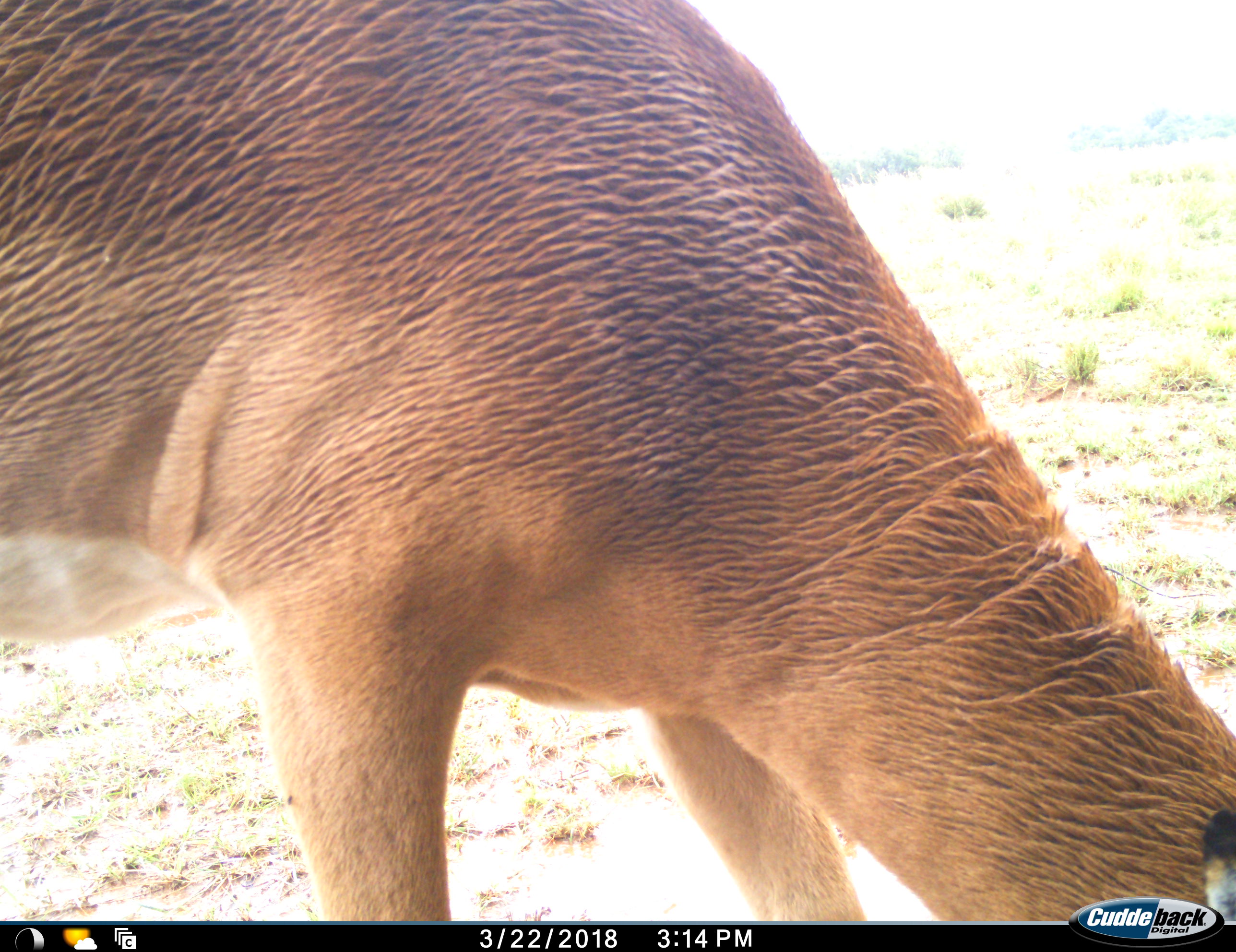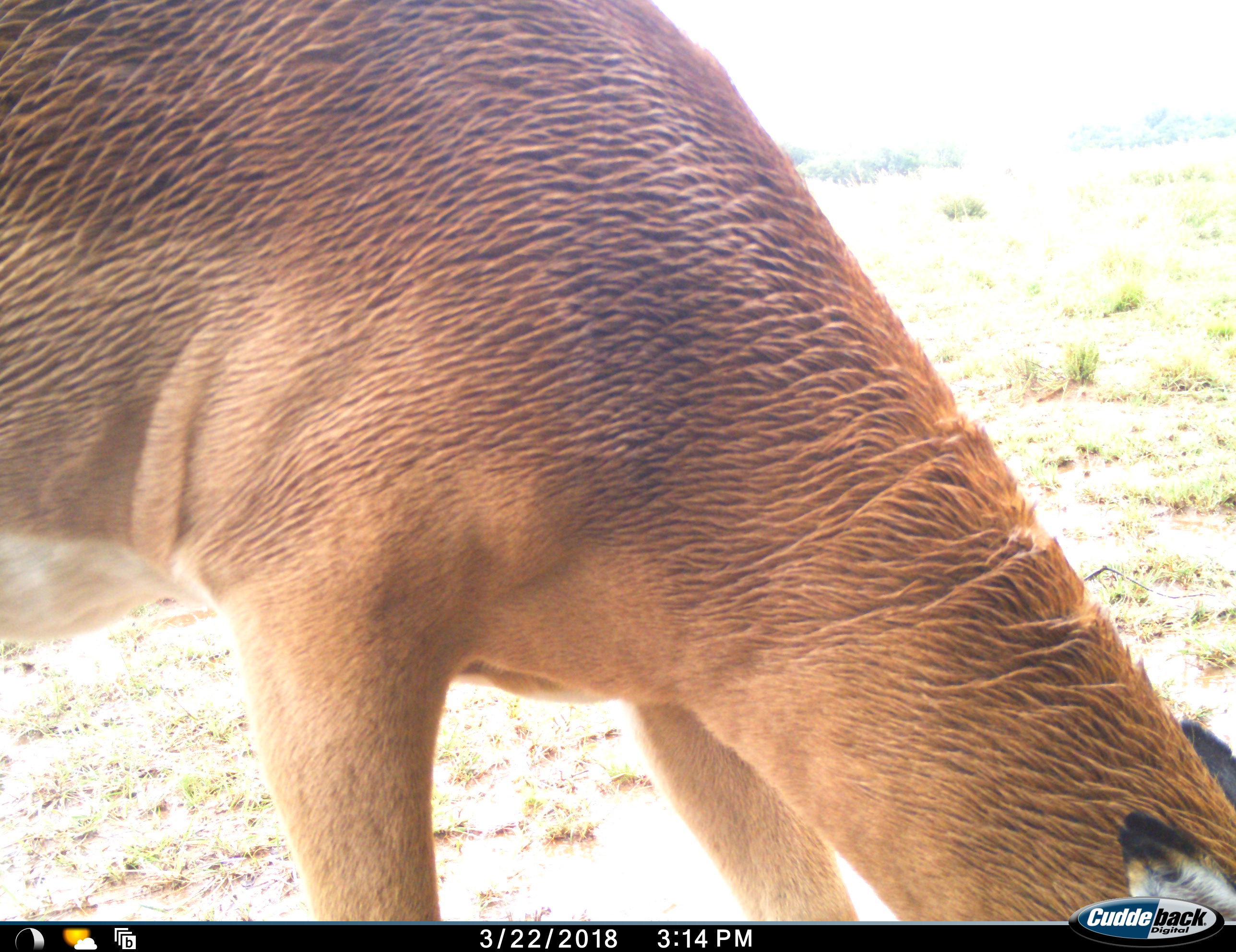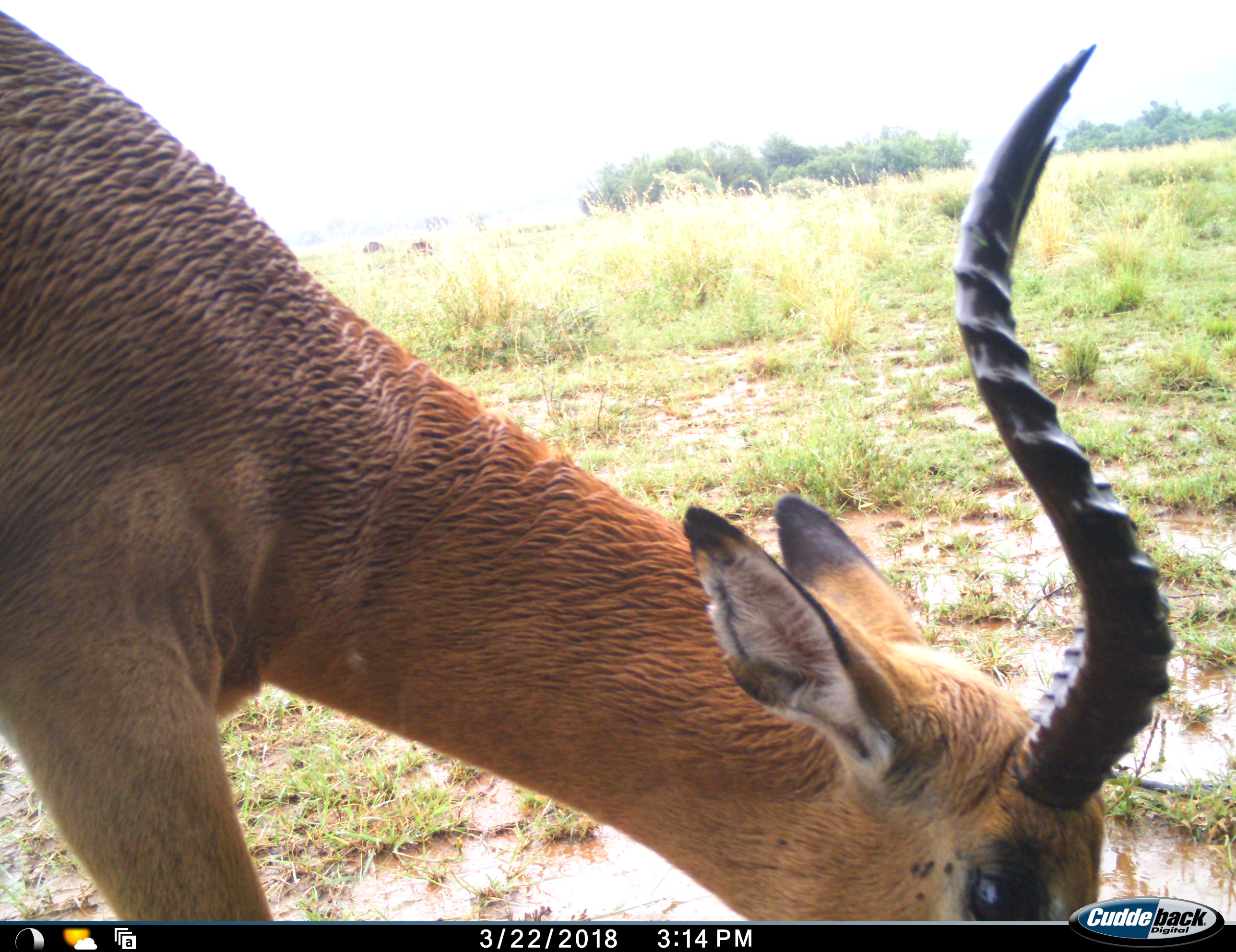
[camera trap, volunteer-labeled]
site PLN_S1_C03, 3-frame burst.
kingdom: Animalia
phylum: Chordata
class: Mammalia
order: Artiodactyla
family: Bovidae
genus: Aepyceros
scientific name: Aepyceros melampus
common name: impala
Impala (Aepyceros melampus), count 1. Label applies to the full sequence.